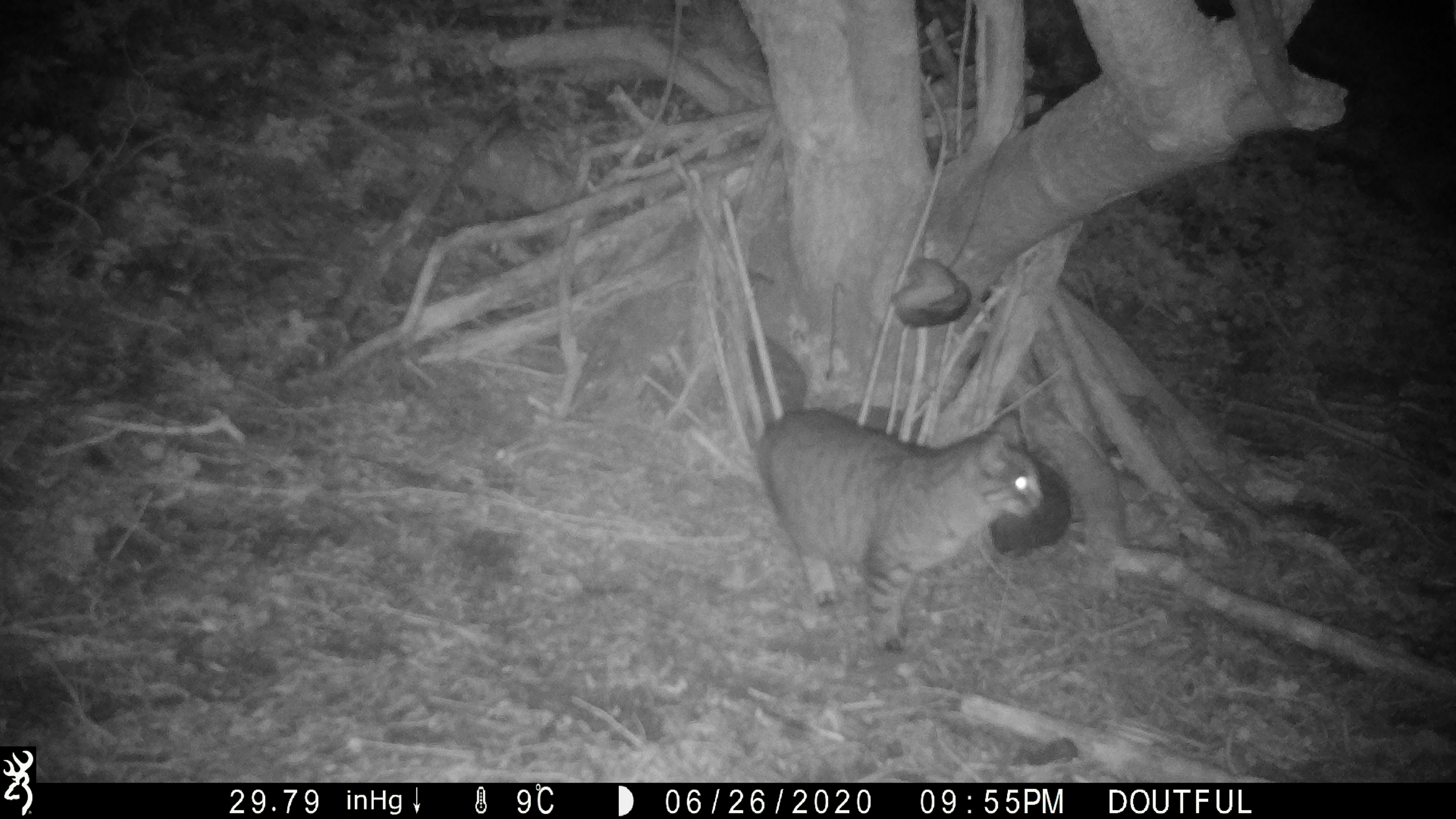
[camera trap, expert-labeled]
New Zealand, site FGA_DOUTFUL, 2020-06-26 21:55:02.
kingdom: Animalia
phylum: Chordata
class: Mammalia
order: Carnivora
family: Felidae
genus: Felis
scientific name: Felis catus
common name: domestic cat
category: cat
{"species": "cat (domestic cat) (Felis catus)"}